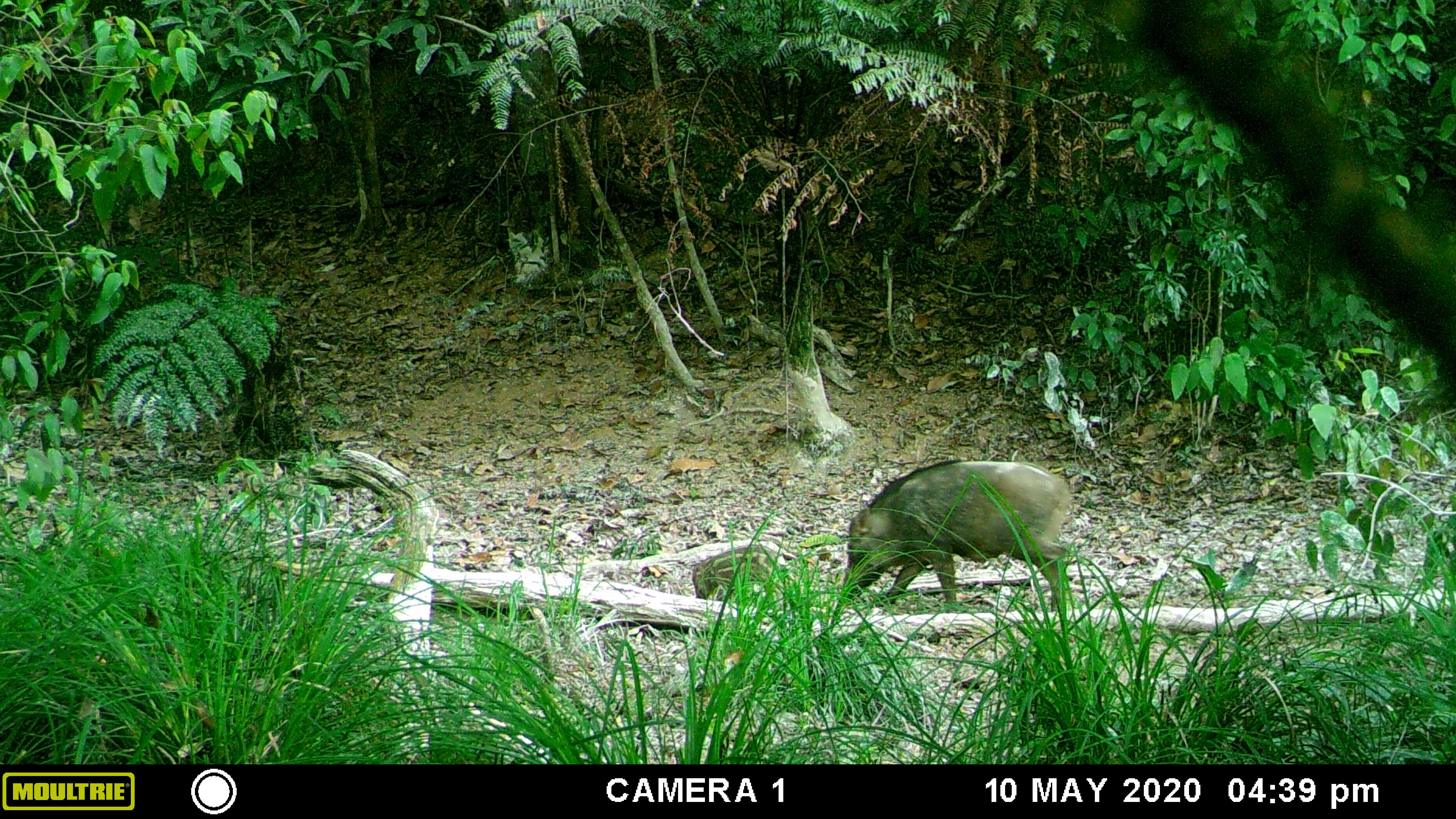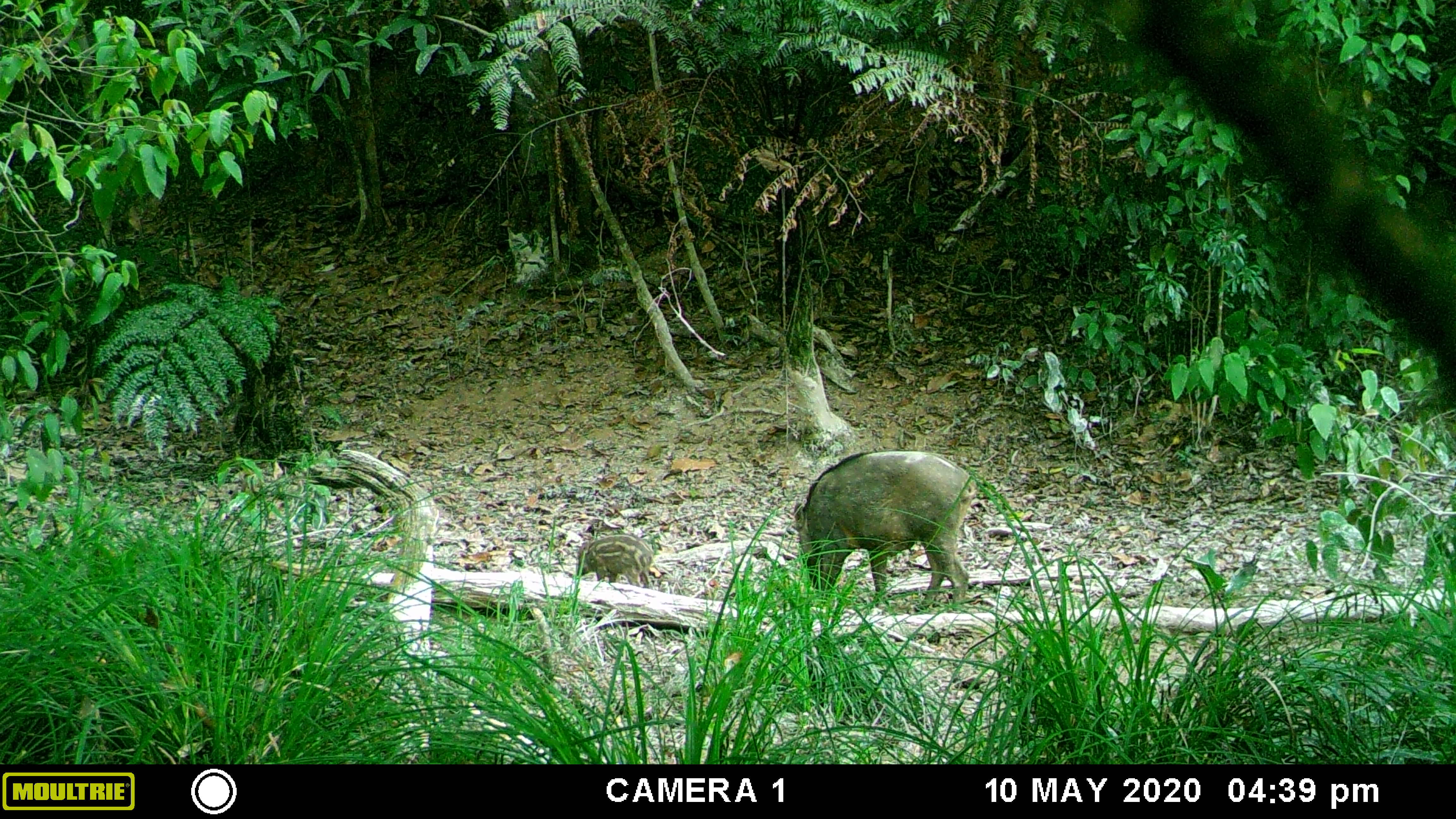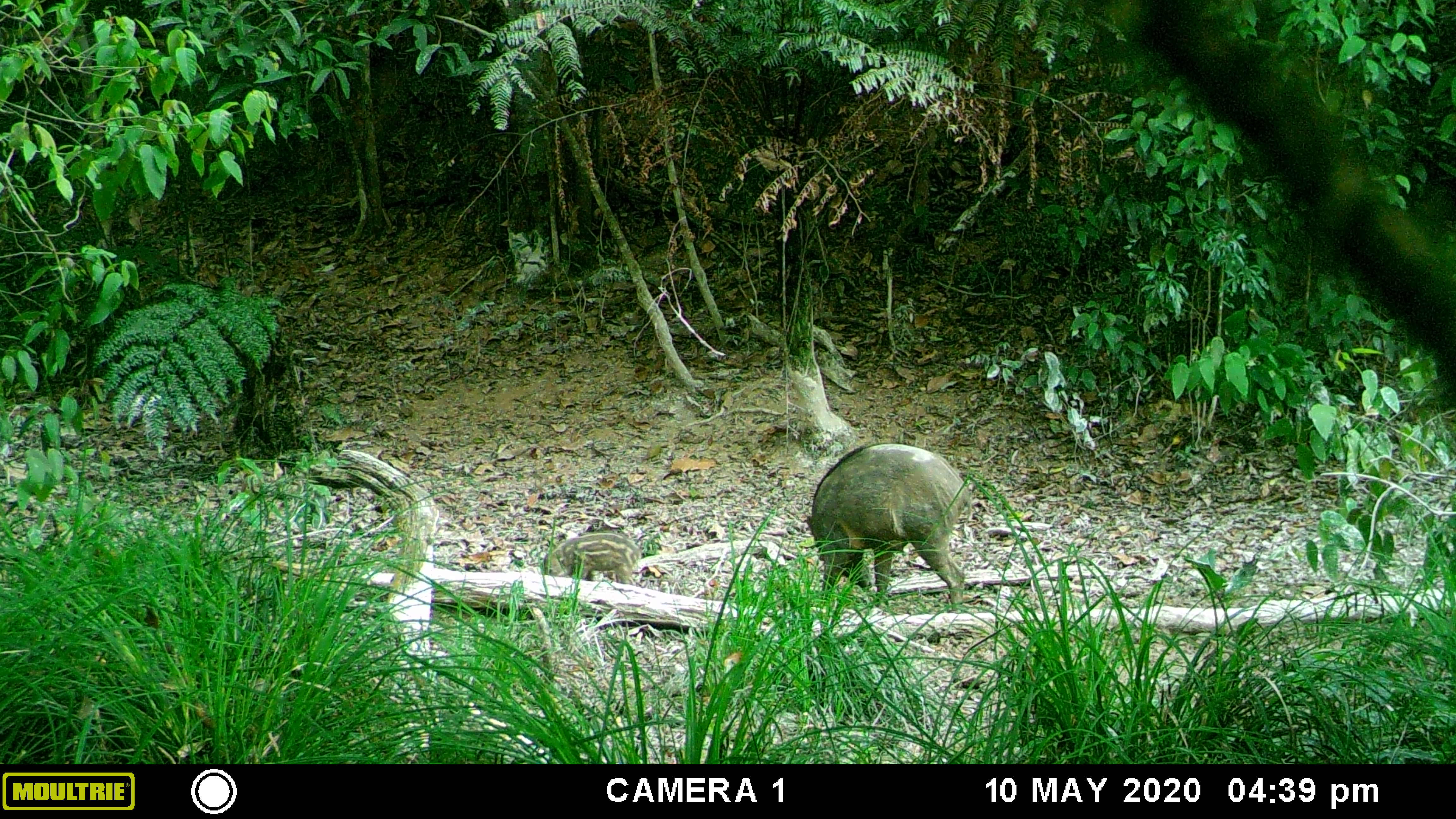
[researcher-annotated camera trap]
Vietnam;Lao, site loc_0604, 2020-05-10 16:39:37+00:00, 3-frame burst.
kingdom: Animalia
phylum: Chordata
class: Mammalia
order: Artiodactyla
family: Suidae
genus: Sus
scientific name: Sus scrofa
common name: eurasian wild pig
Eurasian wild pig (Sus scrofa). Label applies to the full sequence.